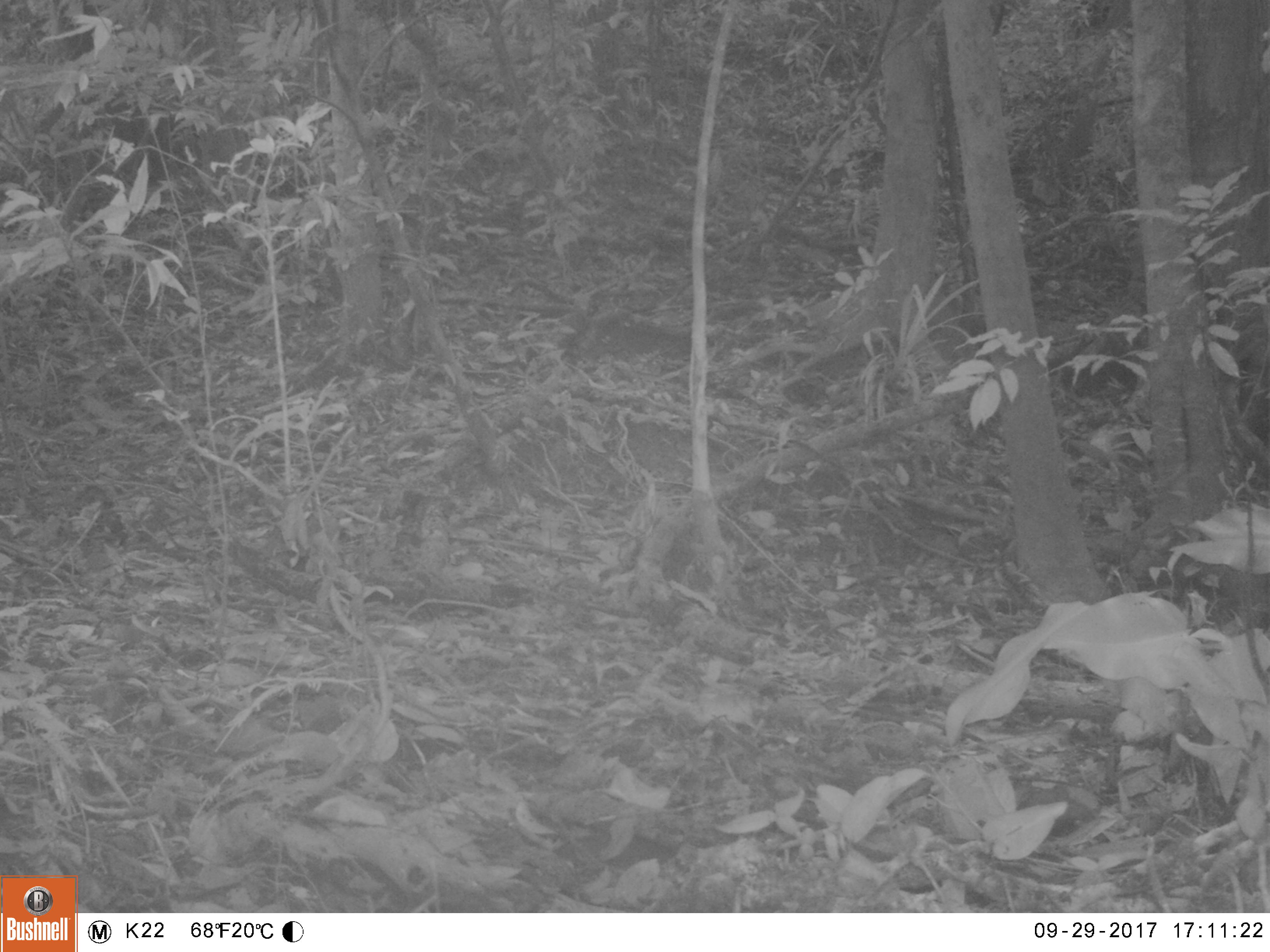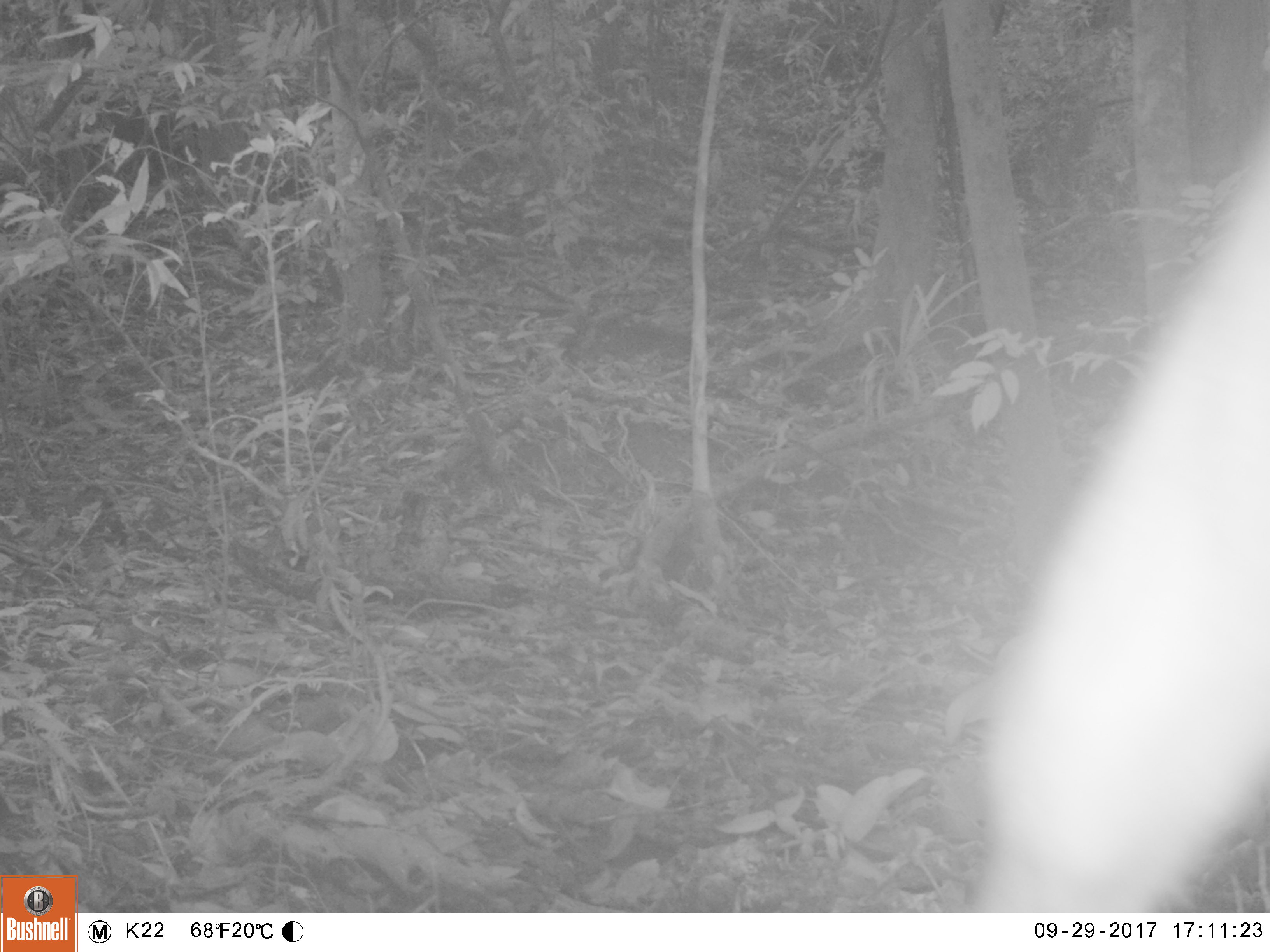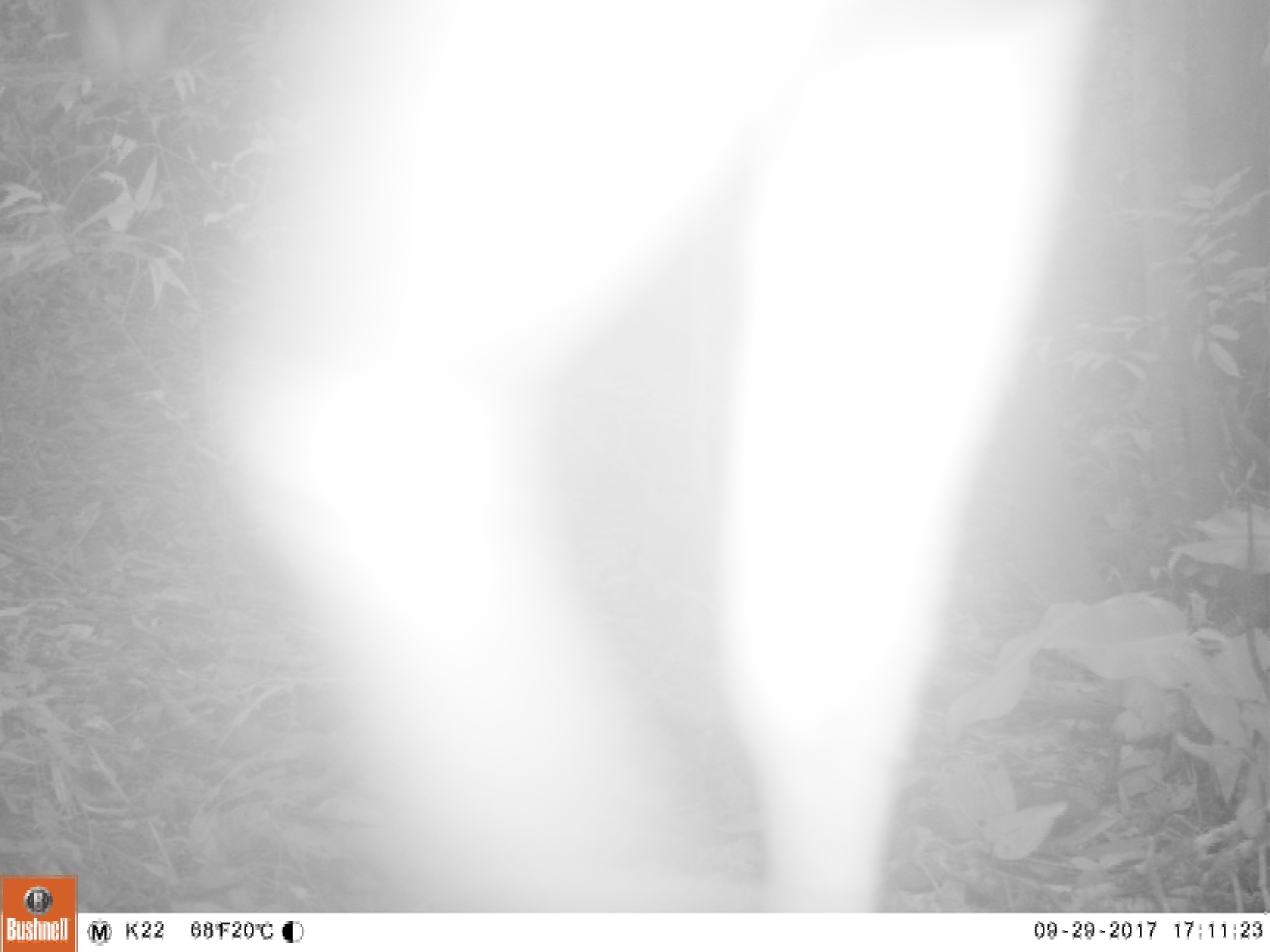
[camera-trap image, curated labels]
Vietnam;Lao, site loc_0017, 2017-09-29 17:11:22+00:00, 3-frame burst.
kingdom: Animalia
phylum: Chordata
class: Mammalia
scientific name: Laurasiatheria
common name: ungulate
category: unidentified ungulates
Unidentified ungulates (ungulate) (Laurasiatheria). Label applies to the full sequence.